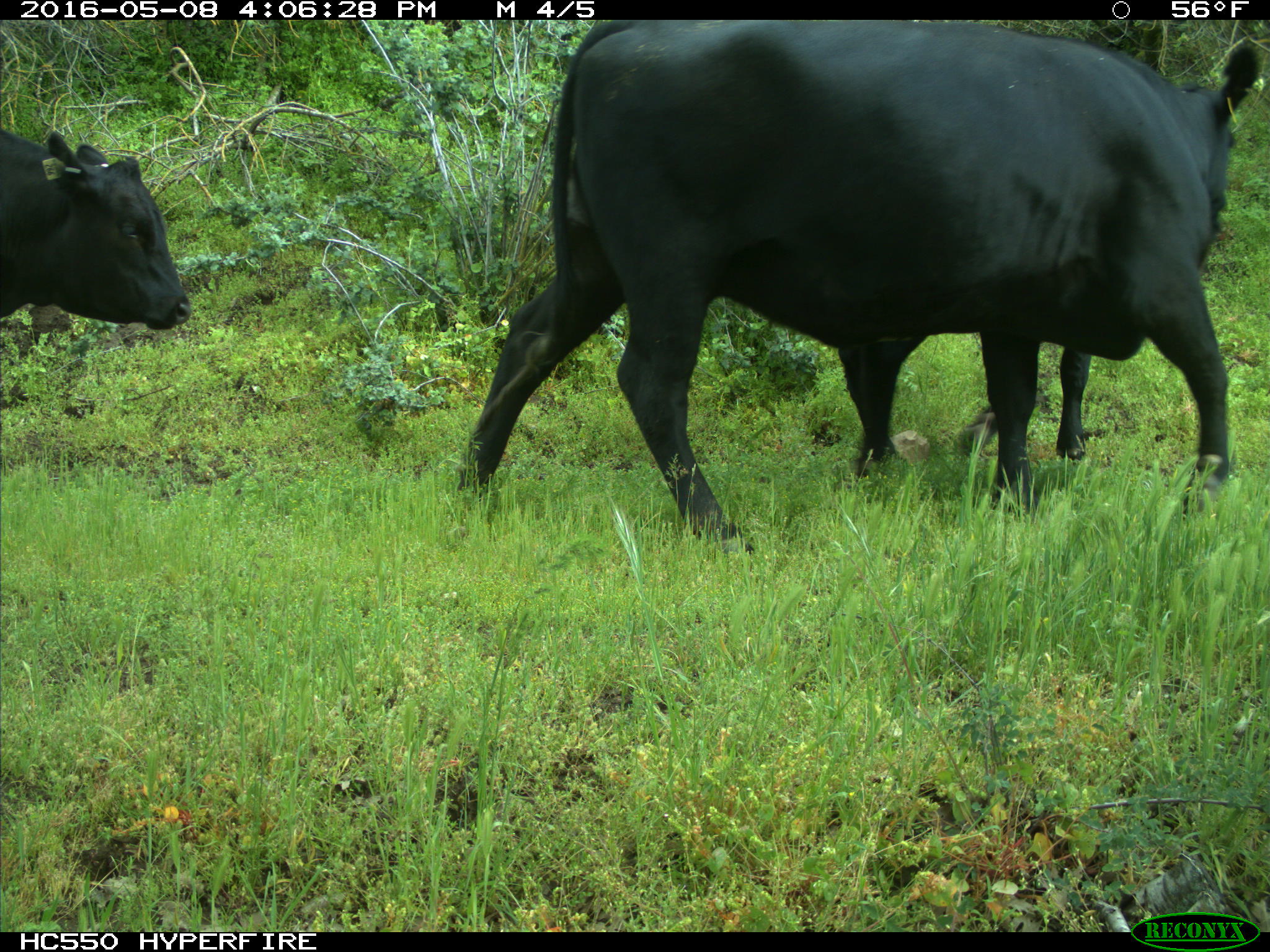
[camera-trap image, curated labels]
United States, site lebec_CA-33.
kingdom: Animalia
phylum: Chordata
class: Mammalia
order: Artiodactyla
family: Bovidae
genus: Bos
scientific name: Bos taurus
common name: domestic cow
Bos taurus (domestic cow).